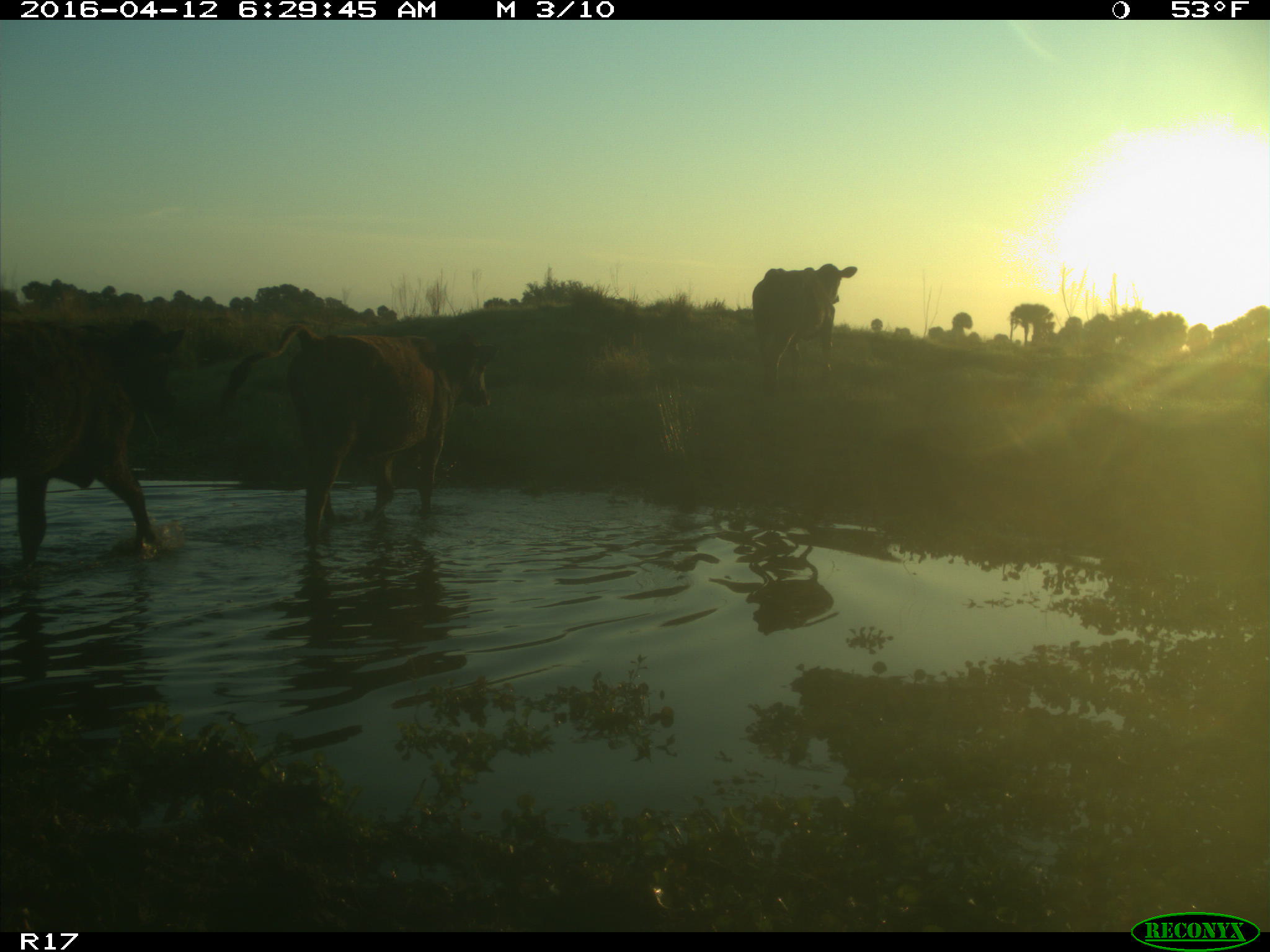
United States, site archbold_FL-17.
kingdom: Animalia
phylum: Chordata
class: Mammalia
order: Artiodactyla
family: Bovidae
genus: Bos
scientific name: Bos taurus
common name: domestic cow